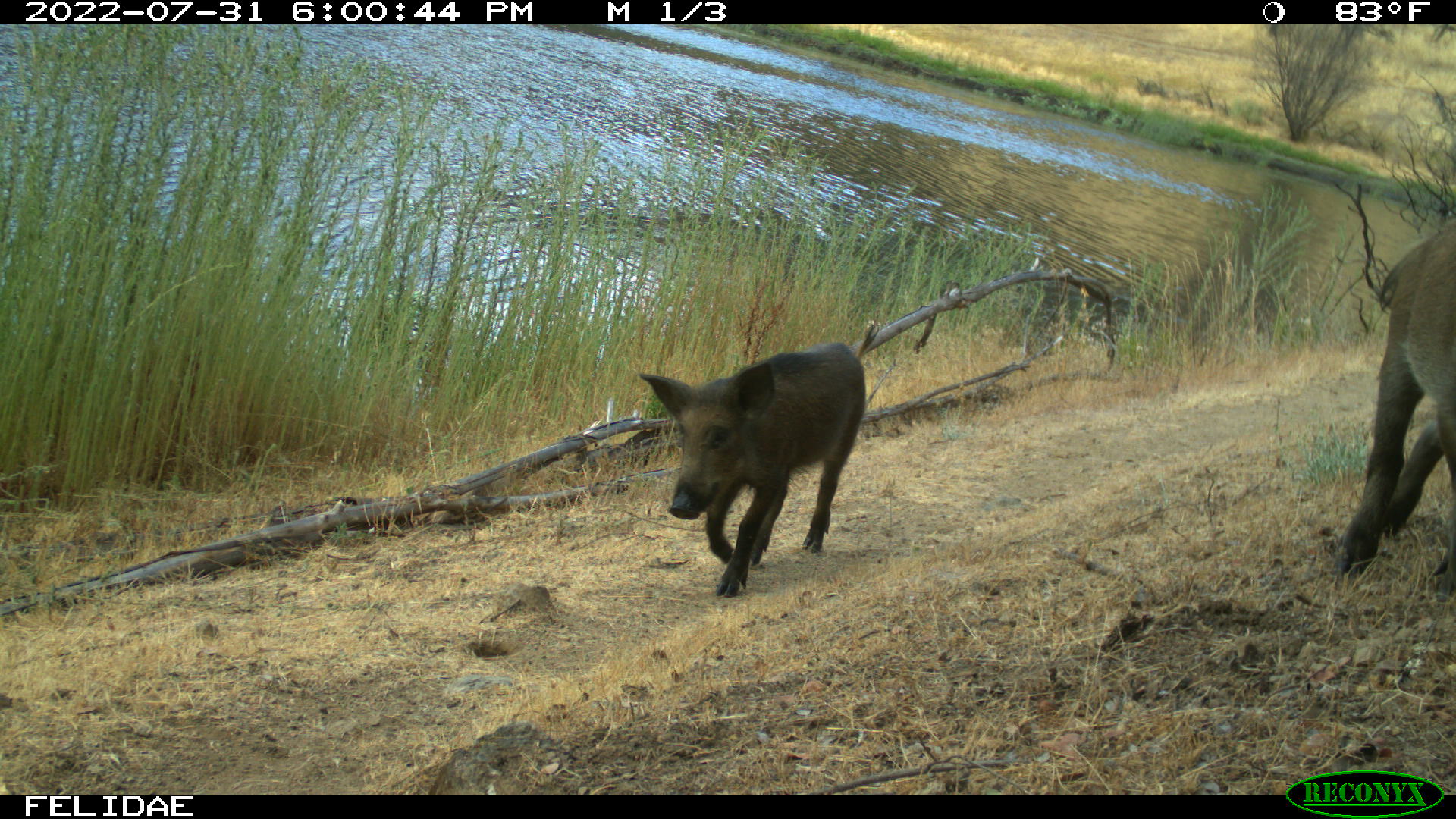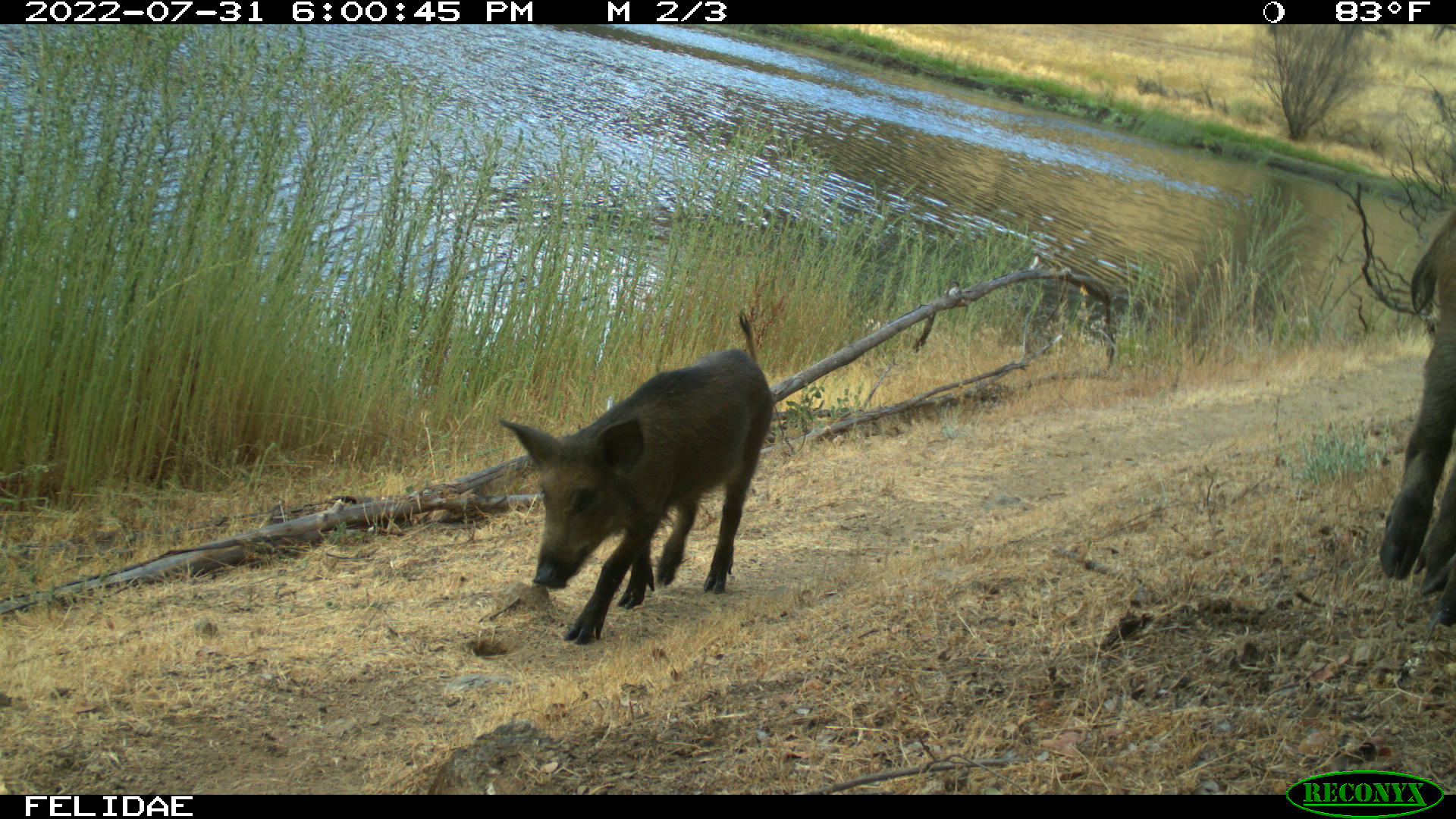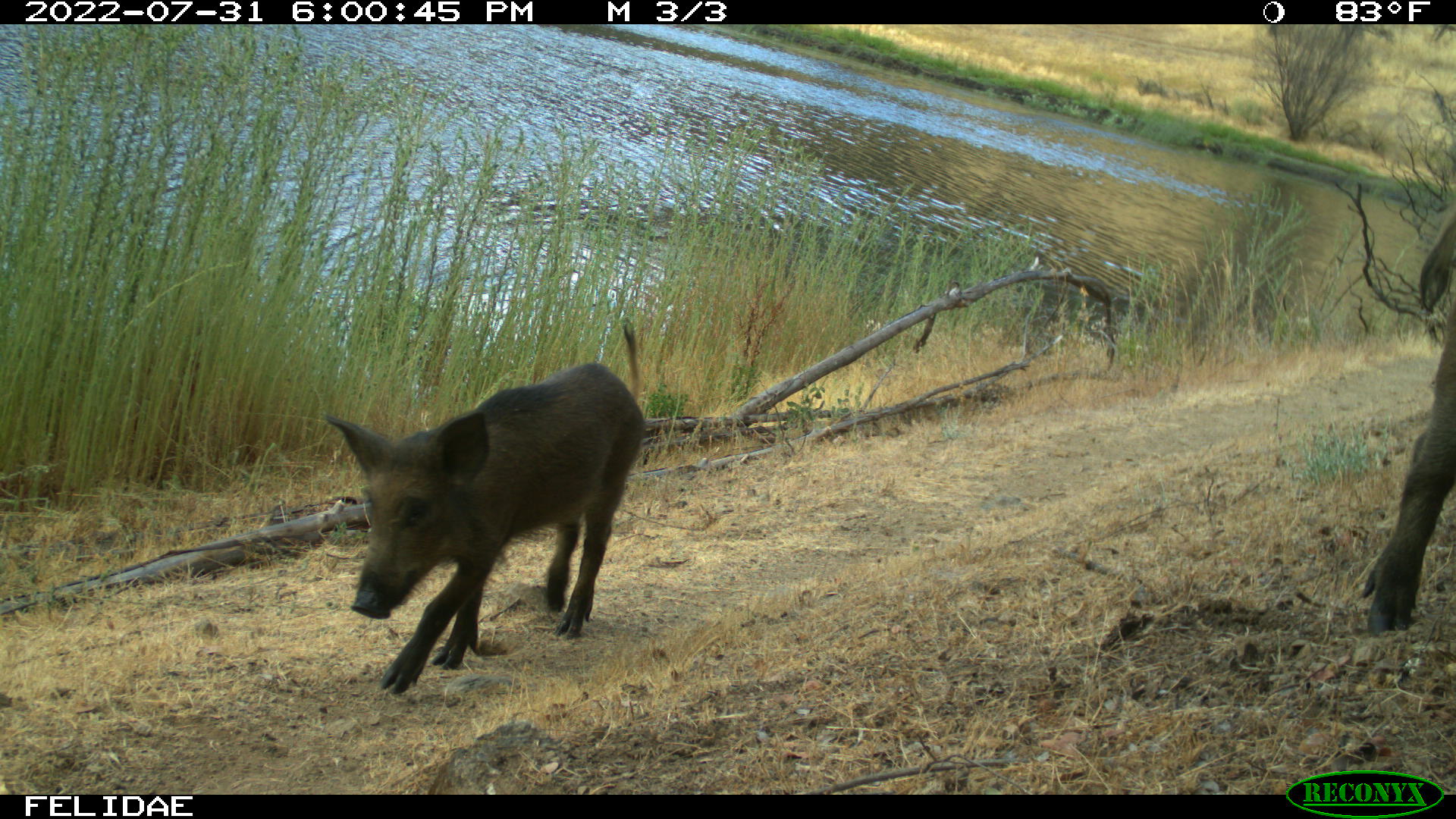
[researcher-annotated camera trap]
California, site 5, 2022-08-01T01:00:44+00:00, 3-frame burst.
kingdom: Animalia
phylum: Chordata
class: Mammalia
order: Artiodactyla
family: Suidae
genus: Sus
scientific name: Sus scrofa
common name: wild boar